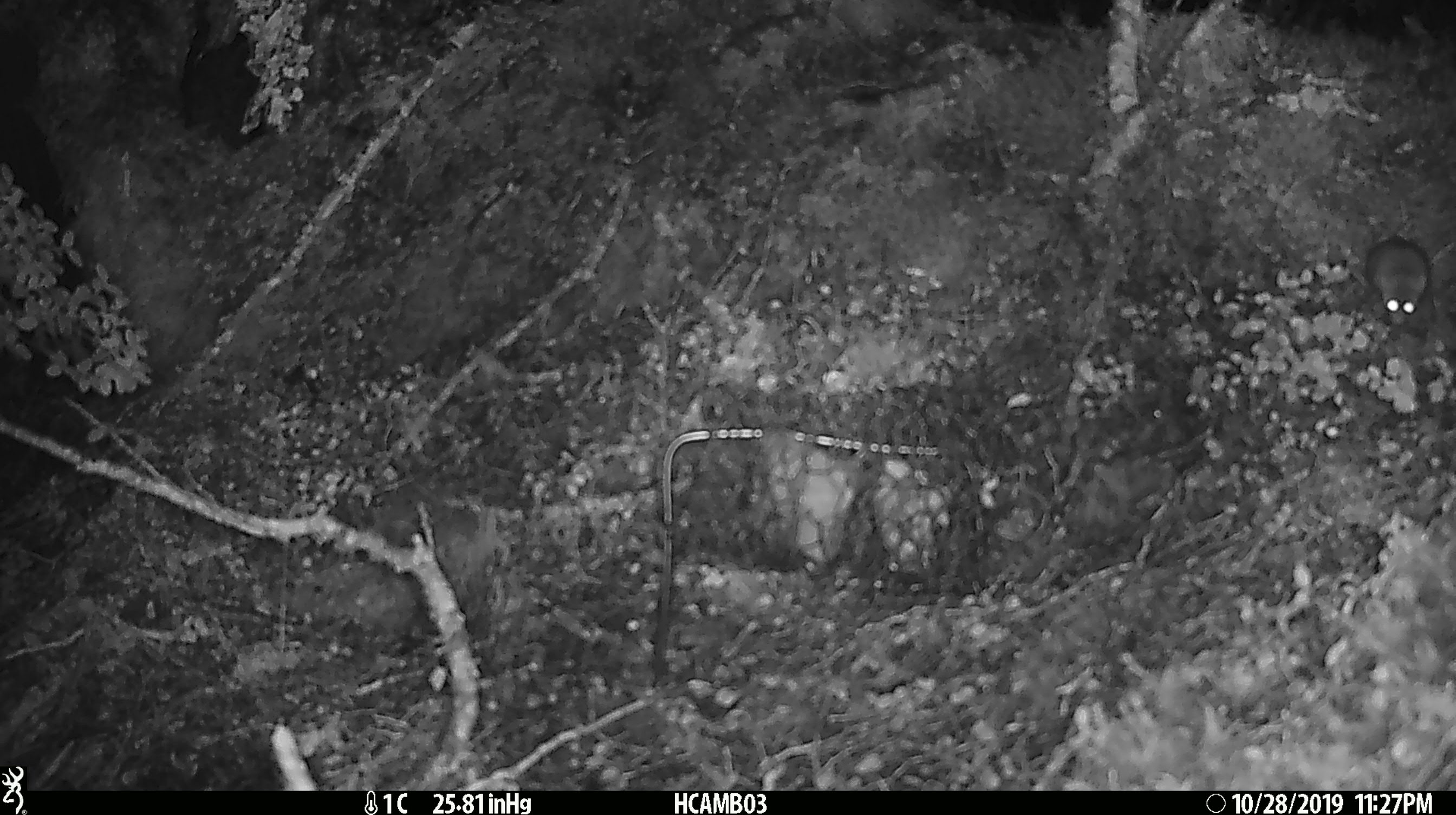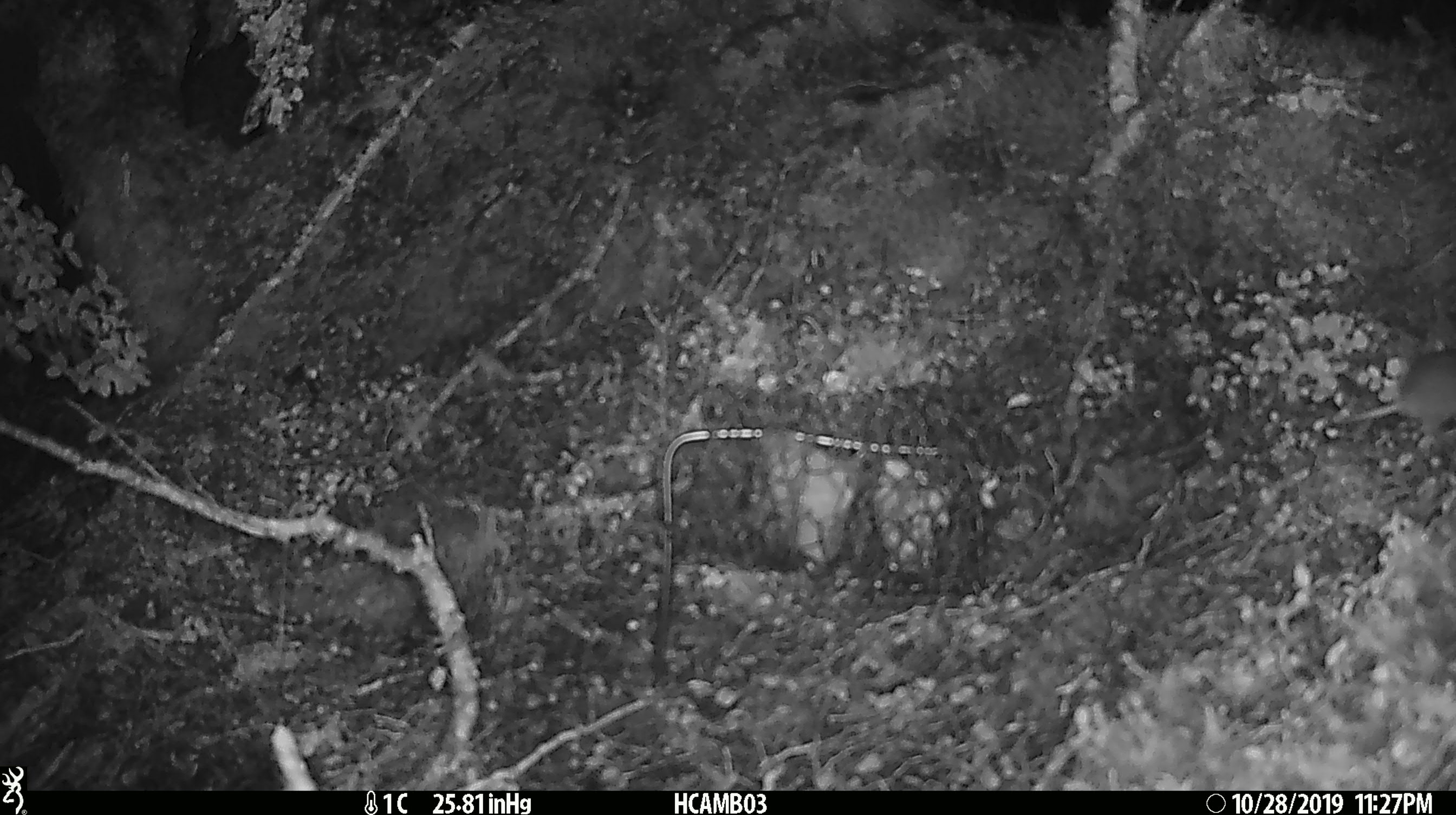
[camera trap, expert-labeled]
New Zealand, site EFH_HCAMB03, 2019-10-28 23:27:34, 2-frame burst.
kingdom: Animalia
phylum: Chordata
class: Mammalia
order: Rodentia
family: Muridae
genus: Mus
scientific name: Mus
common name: mouse